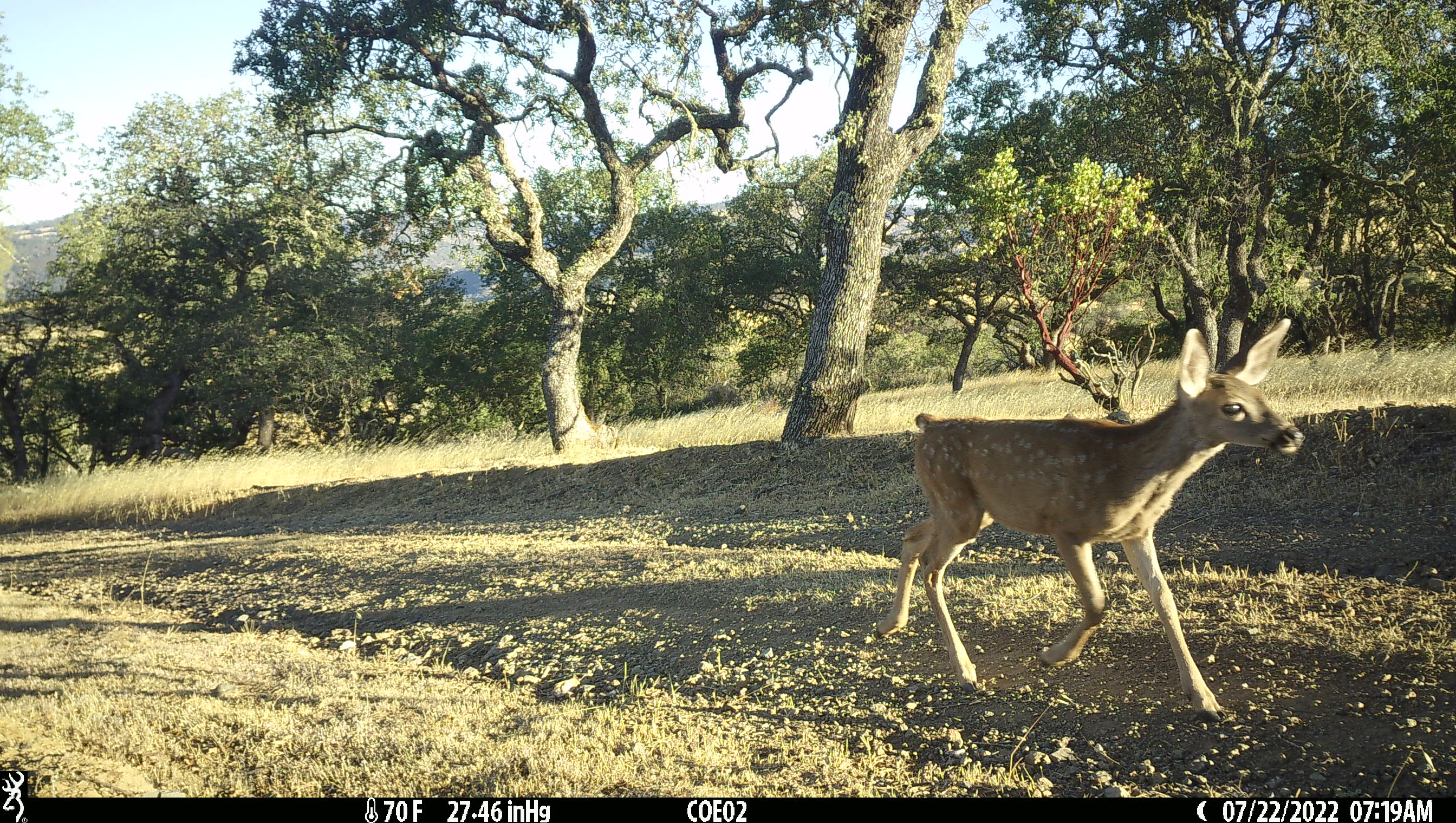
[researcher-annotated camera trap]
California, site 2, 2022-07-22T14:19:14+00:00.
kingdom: Animalia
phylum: Chordata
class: Mammalia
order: Artiodactyla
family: Cervidae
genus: Odocoileus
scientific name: Odocoileus hemionus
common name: mule deer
Mule deer (Odocoileus hemionus).